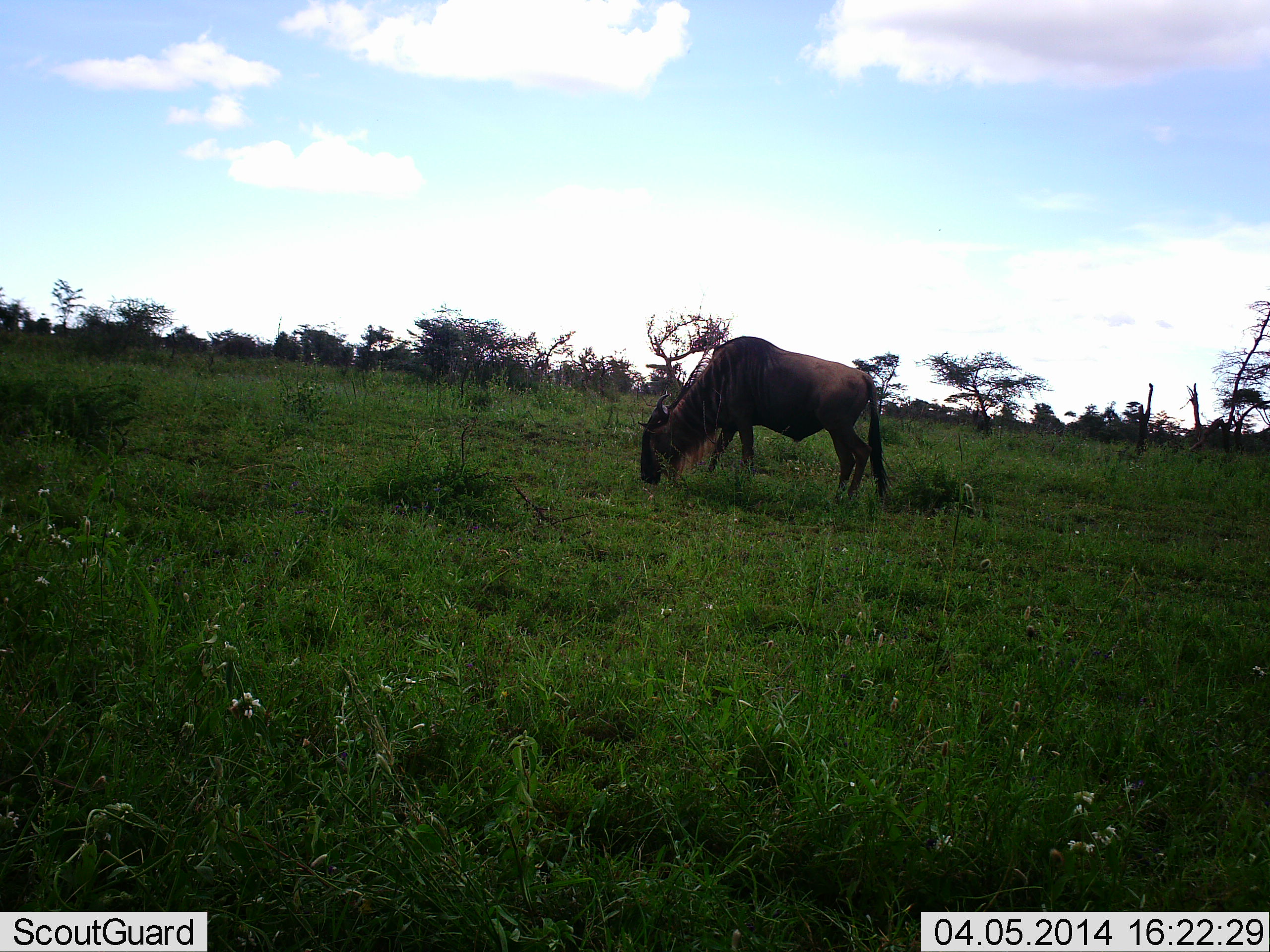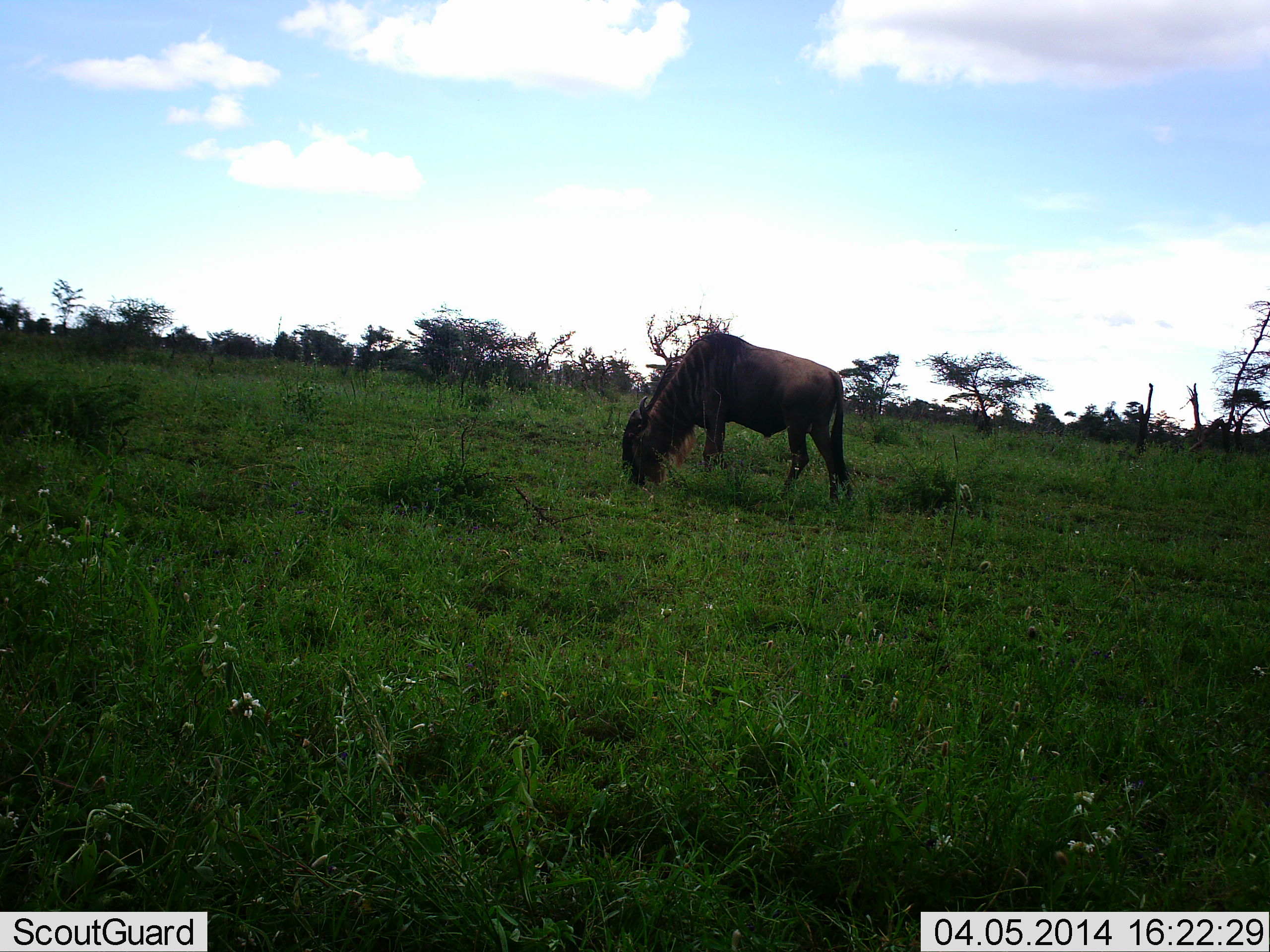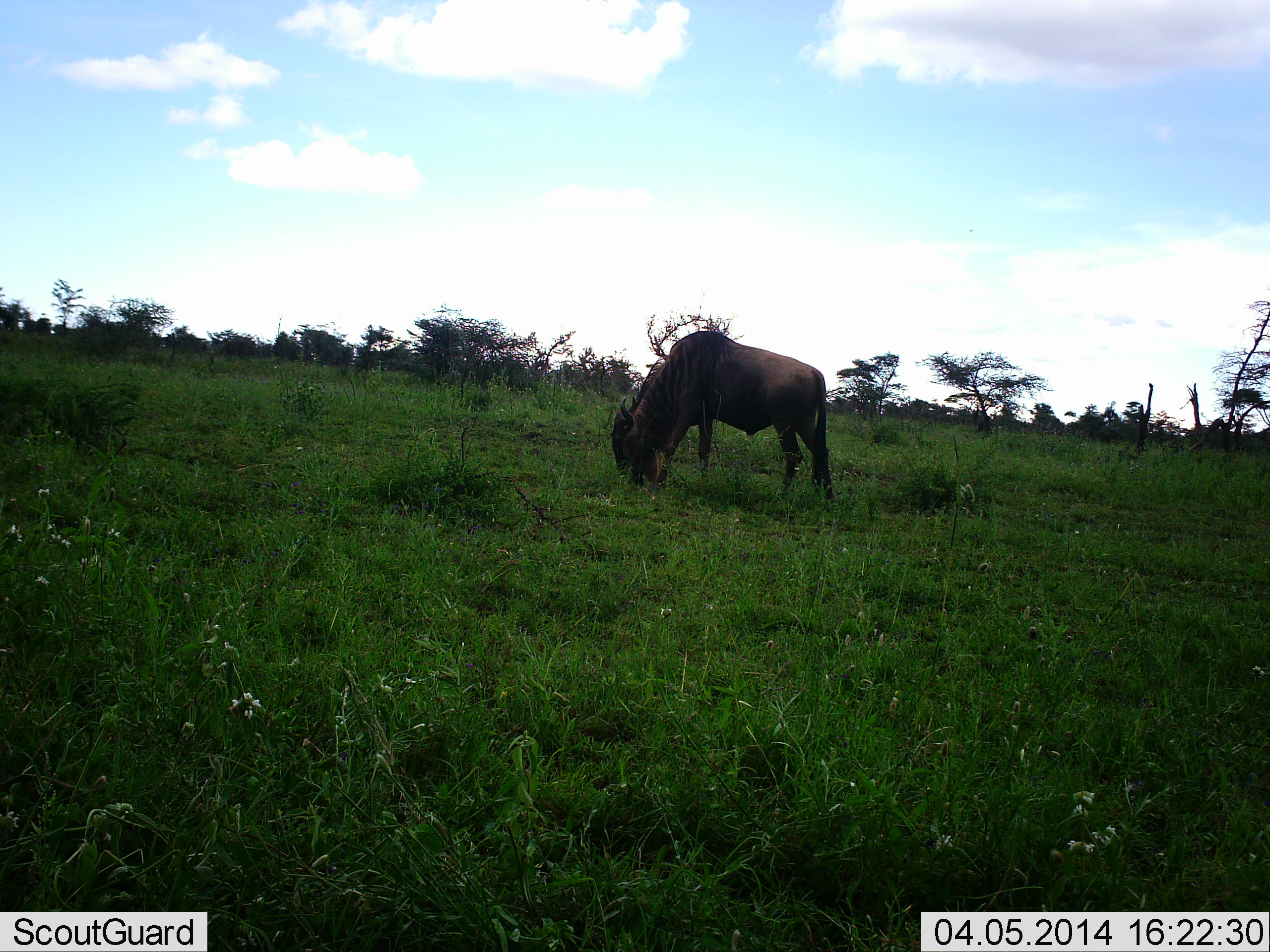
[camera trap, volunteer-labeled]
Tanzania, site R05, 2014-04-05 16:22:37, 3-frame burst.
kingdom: Animalia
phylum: Chordata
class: Mammalia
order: Artiodactyla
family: Bovidae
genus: Connochaetes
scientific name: Connochaetes taurinus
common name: blue wildebeest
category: wildebeest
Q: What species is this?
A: Wildebeest (blue wildebeest) (Connochaetes taurinus).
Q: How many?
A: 1.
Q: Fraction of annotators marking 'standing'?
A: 0%.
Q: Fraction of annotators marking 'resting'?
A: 0%.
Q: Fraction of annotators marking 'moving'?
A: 20%.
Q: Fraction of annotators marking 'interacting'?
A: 0%.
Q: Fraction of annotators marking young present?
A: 0%.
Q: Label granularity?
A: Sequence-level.